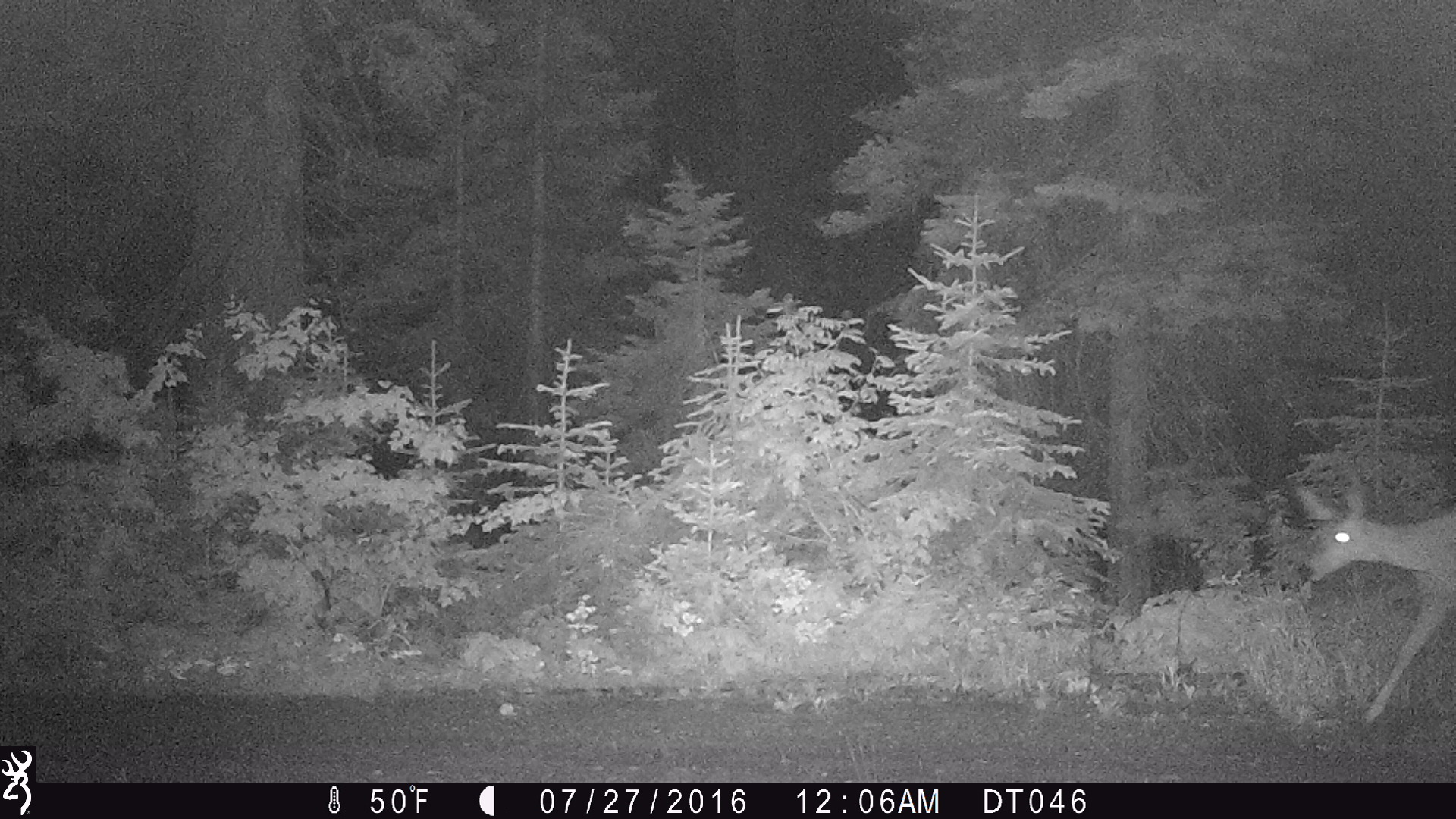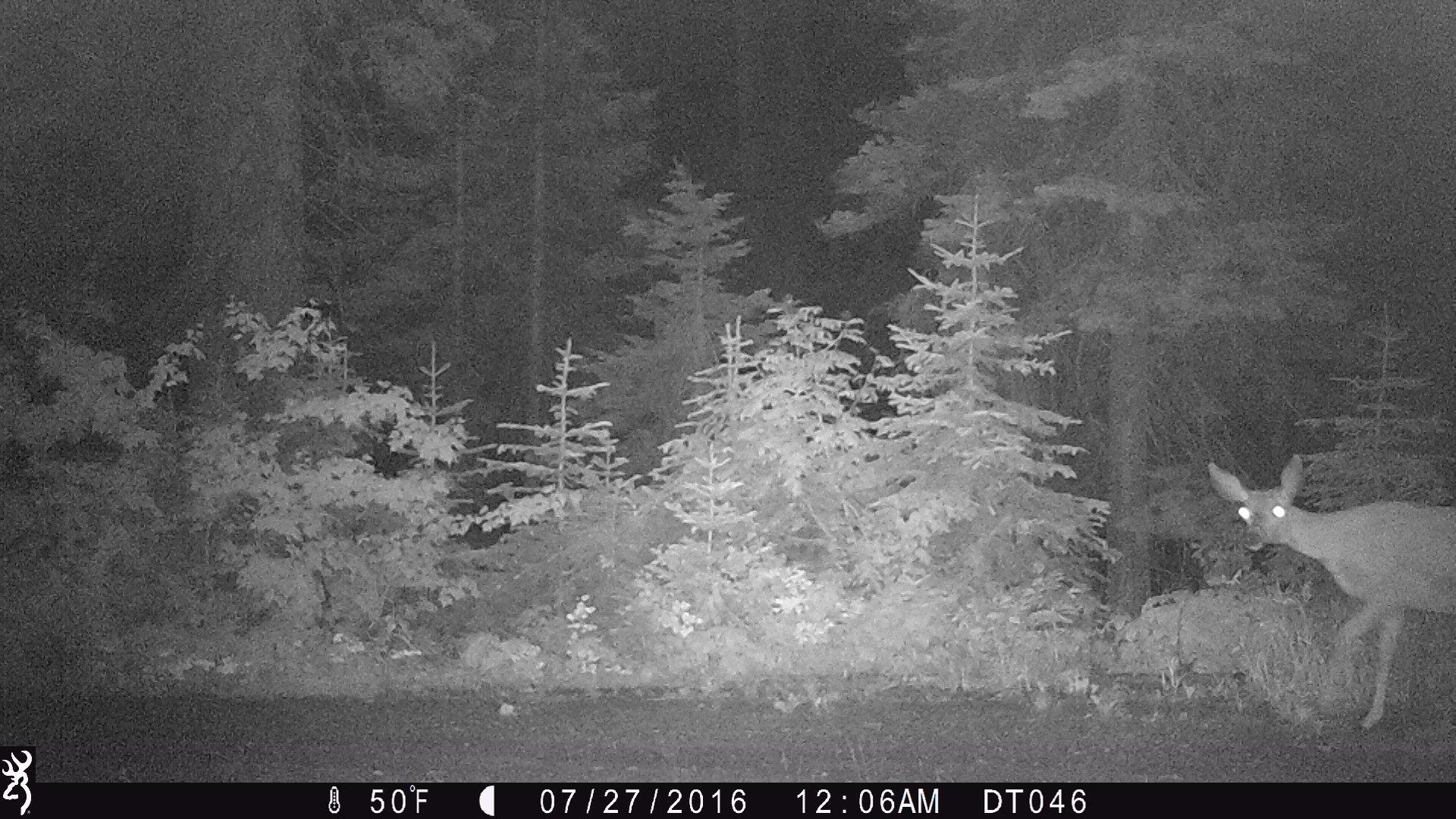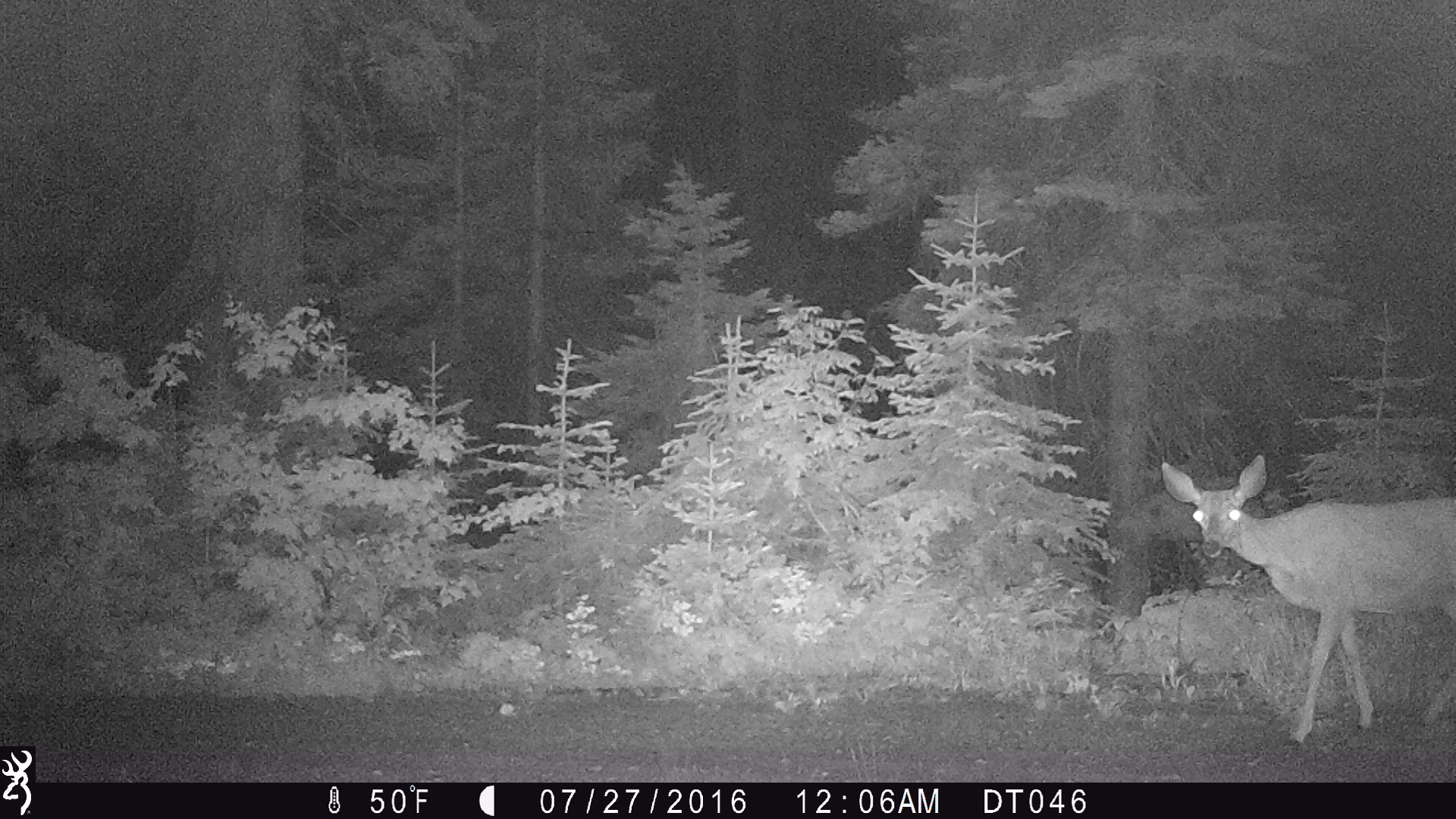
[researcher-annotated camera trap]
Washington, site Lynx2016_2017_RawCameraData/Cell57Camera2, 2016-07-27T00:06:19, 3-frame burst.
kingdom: Animalia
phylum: Chordata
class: Mammalia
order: Artiodactyla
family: Cervidae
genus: Odocoileus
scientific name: Odocoileus hemionus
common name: mule deer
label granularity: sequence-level